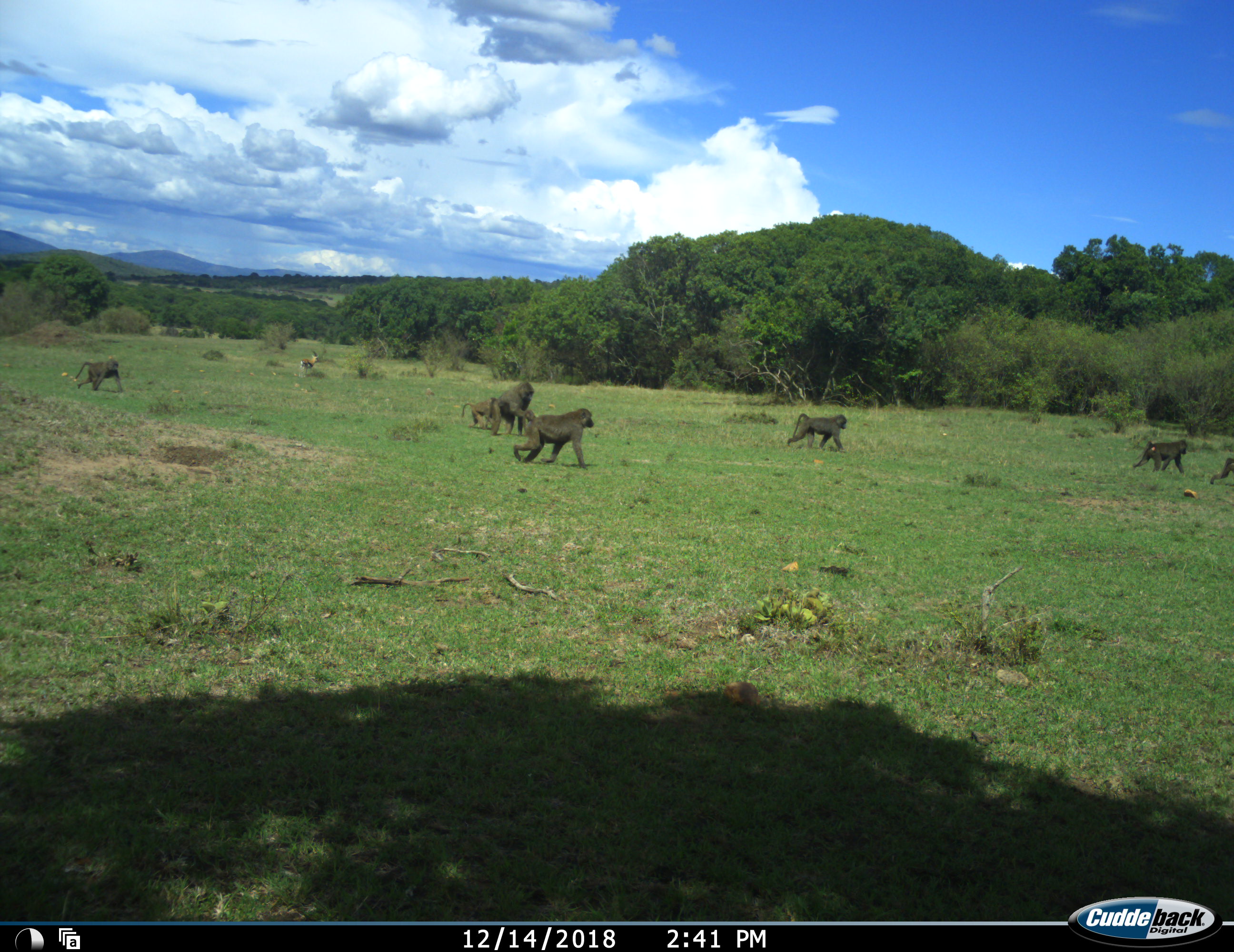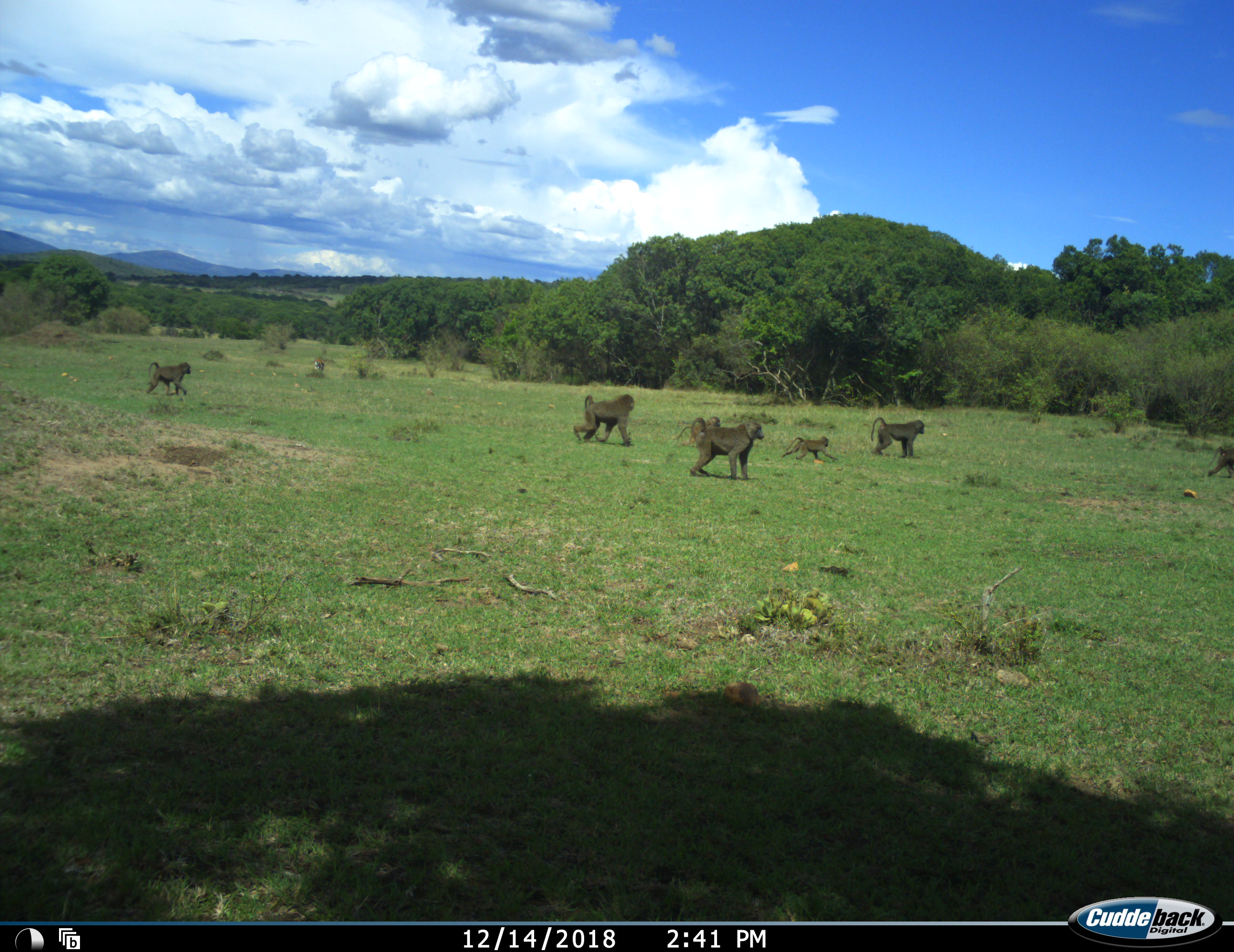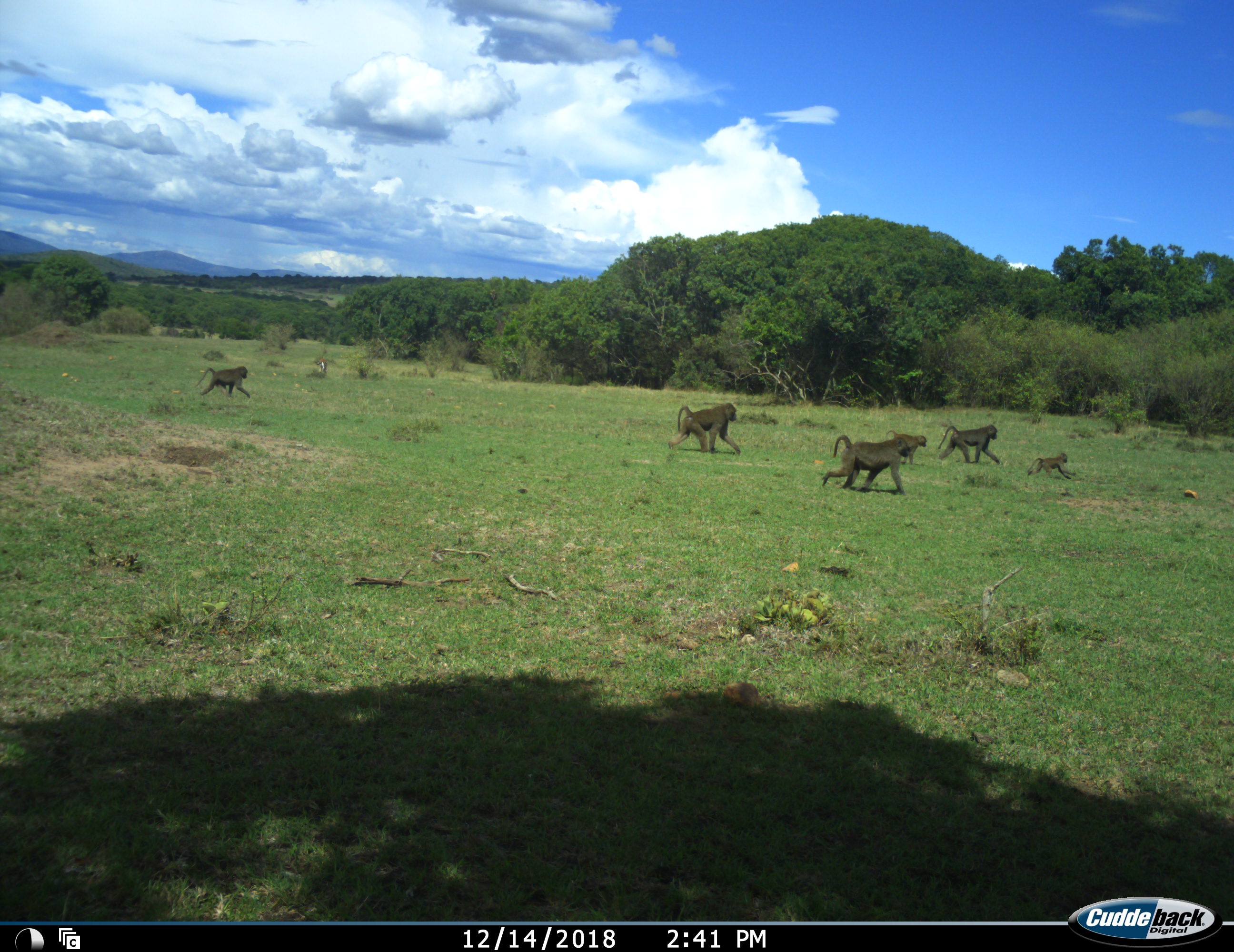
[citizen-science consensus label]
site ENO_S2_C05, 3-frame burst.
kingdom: Animalia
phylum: Chordata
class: Mammalia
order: Primates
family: Cercopithecidae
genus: Papio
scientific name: Papio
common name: baboon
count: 8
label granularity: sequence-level